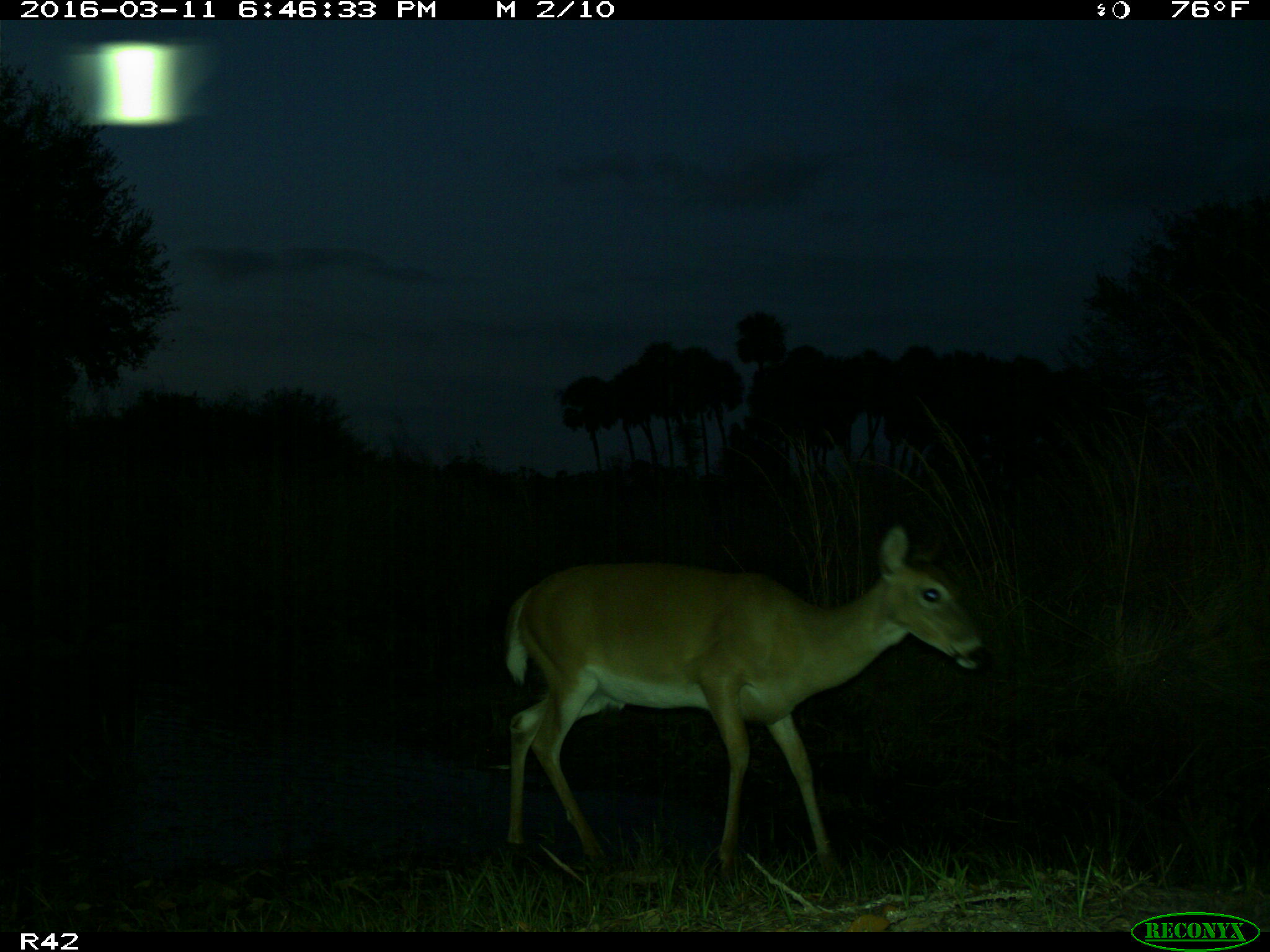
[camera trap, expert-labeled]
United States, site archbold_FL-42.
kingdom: Animalia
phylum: Chordata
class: Mammalia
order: Artiodactyla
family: Cervidae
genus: Odocoileus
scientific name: Odocoileus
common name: deer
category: unidentified deer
Unidentified deer (deer) (Odocoileus).